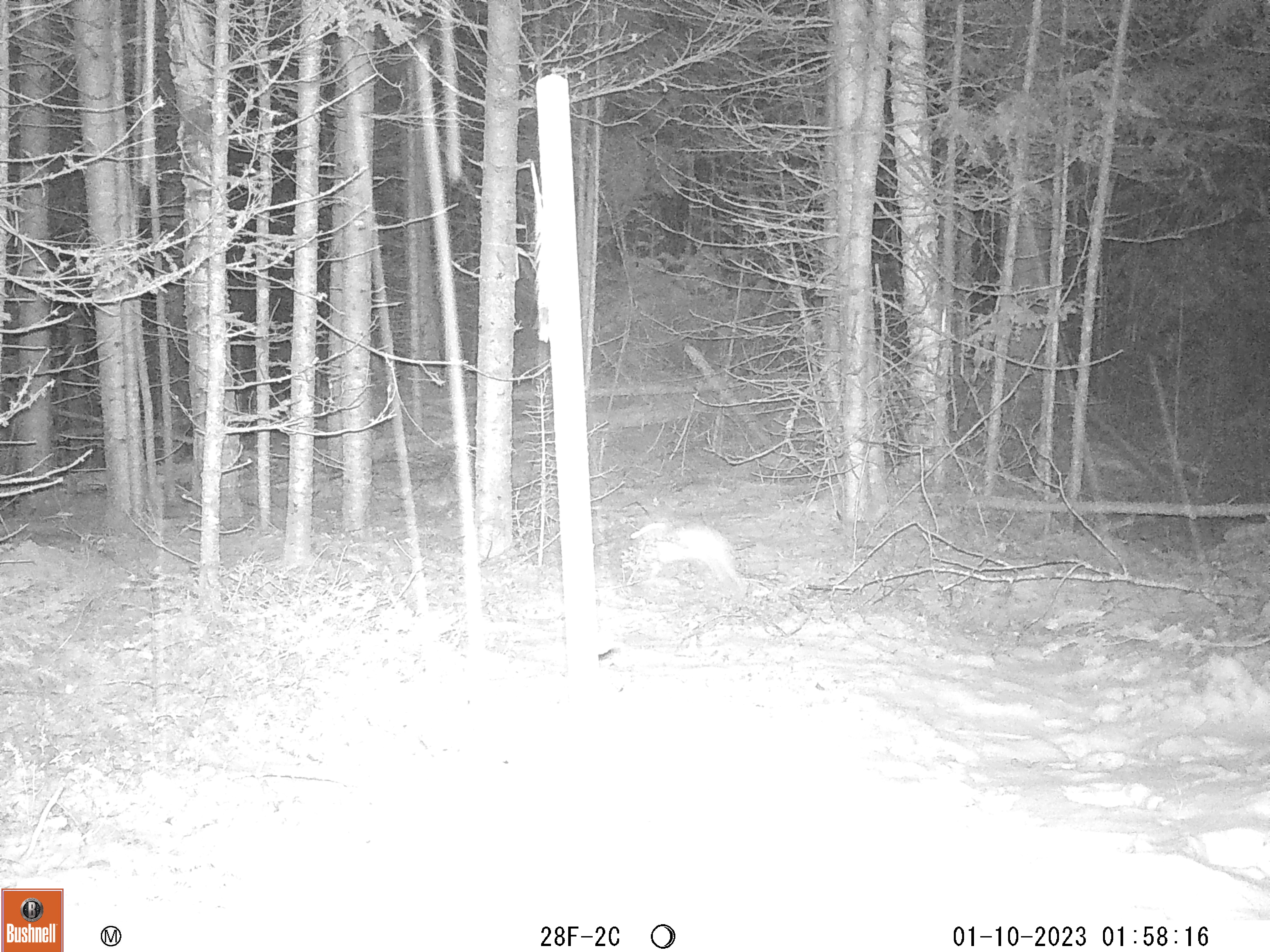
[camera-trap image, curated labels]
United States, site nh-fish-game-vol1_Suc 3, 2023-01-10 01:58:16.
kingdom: Animalia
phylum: Chordata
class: Mammalia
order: Lagomorpha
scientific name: Lagomorpha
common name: rabbit or hare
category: rabbit or hare sp.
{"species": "rabbit or hare sp. (rabbit or hare) (Lagomorpha)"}